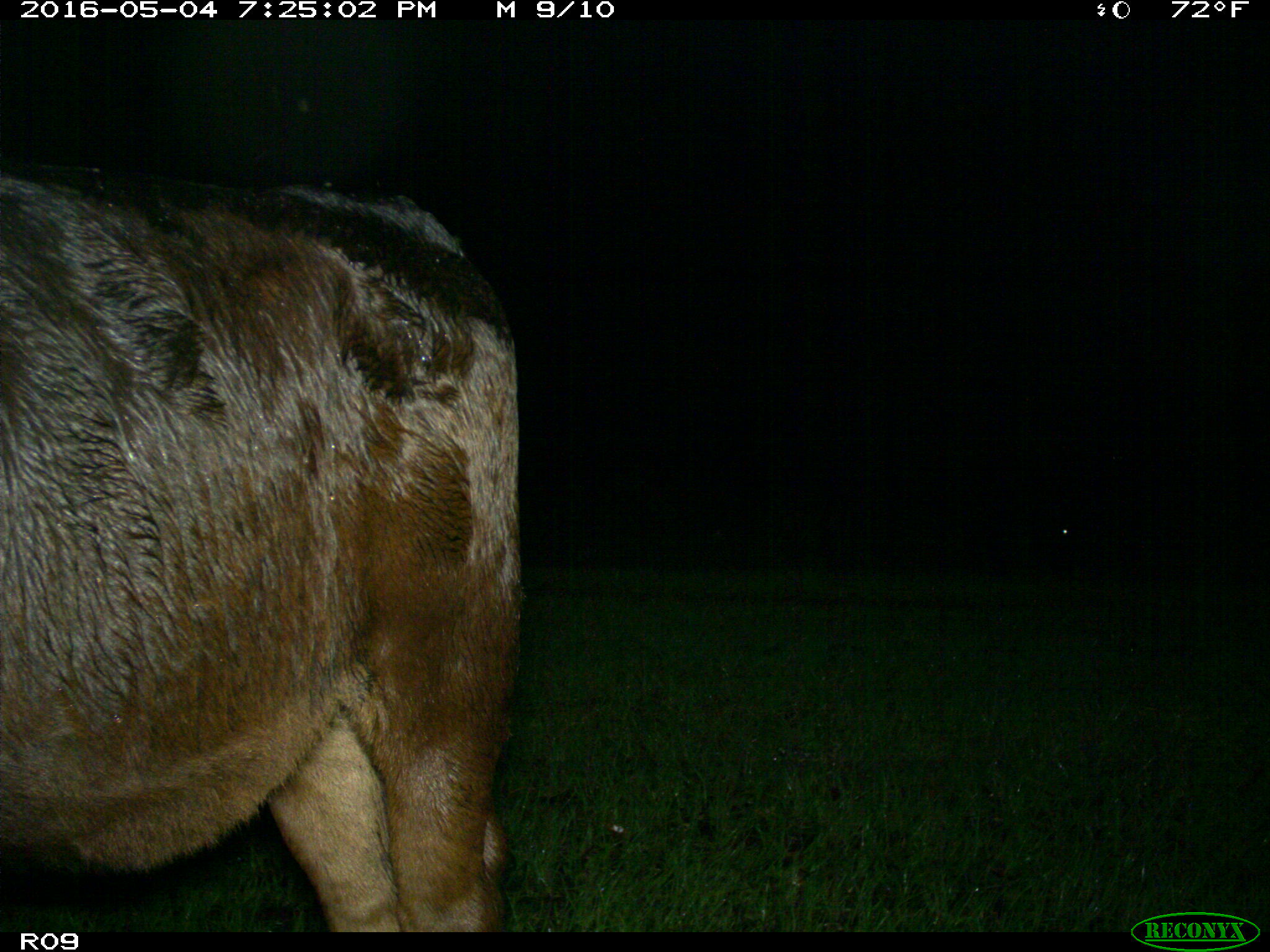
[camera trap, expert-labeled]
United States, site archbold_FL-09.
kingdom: Animalia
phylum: Chordata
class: Mammalia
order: Artiodactyla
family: Bovidae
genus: Bos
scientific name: Bos taurus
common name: domestic cow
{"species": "Bos taurus (domestic cow)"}